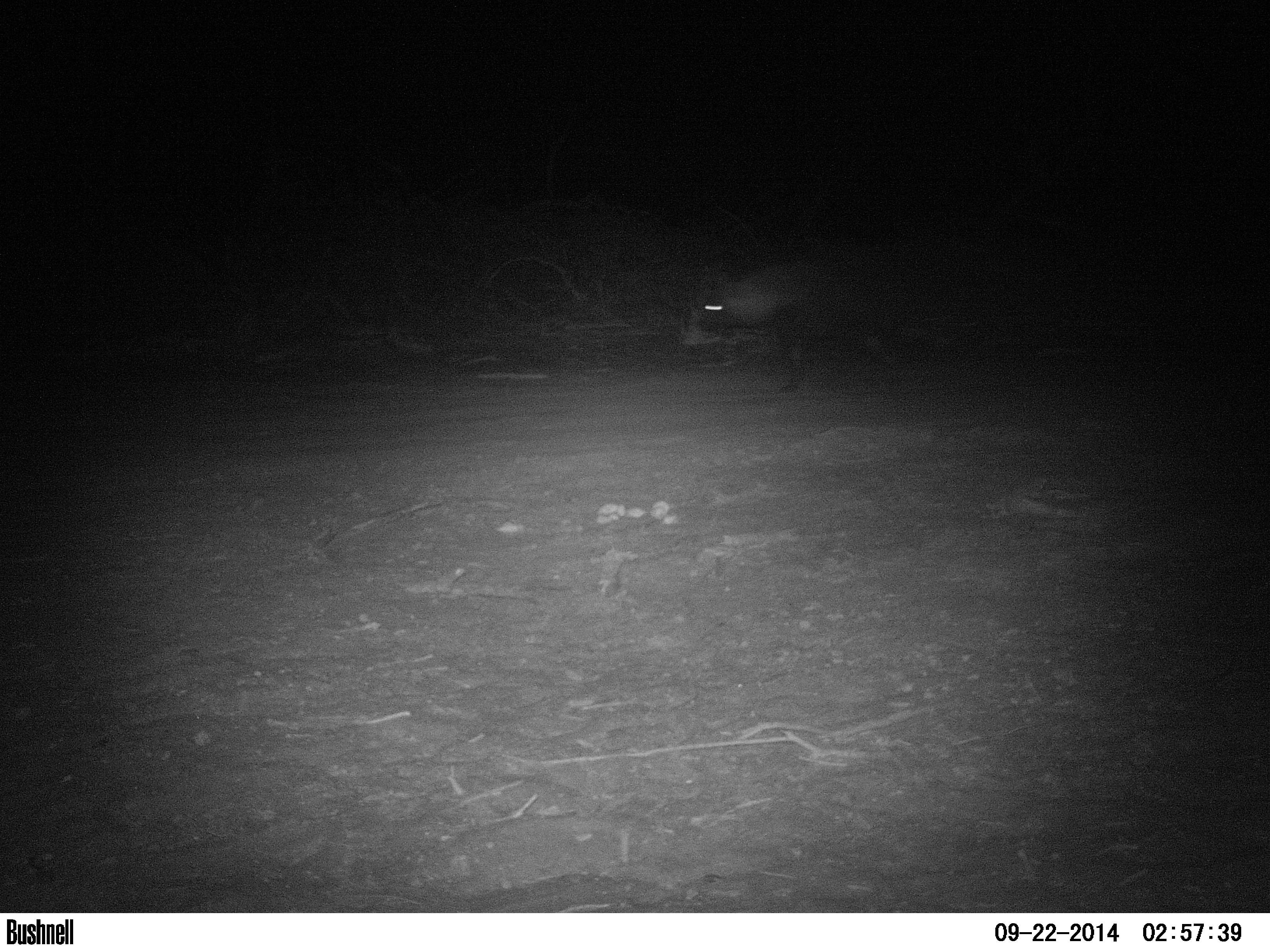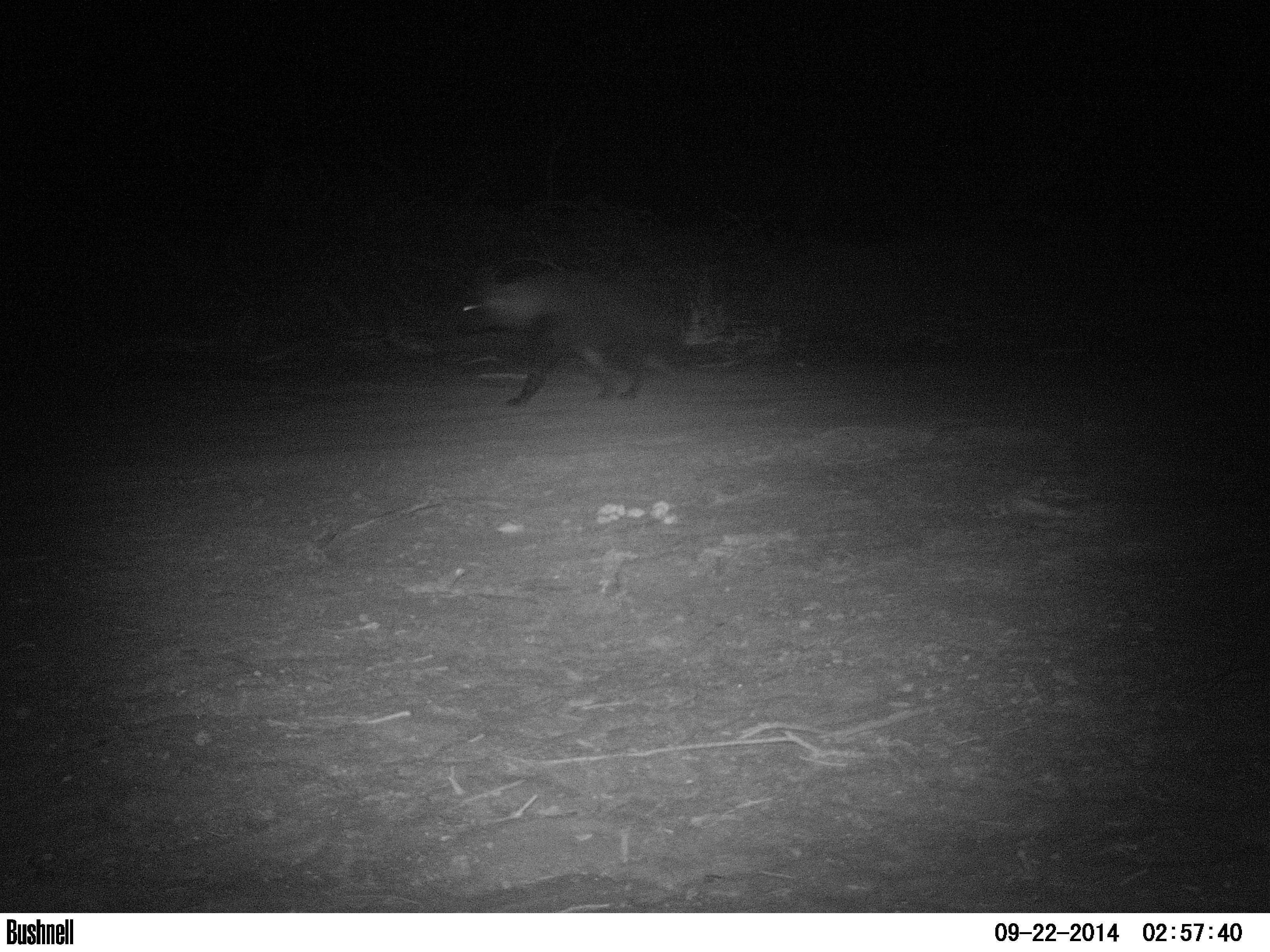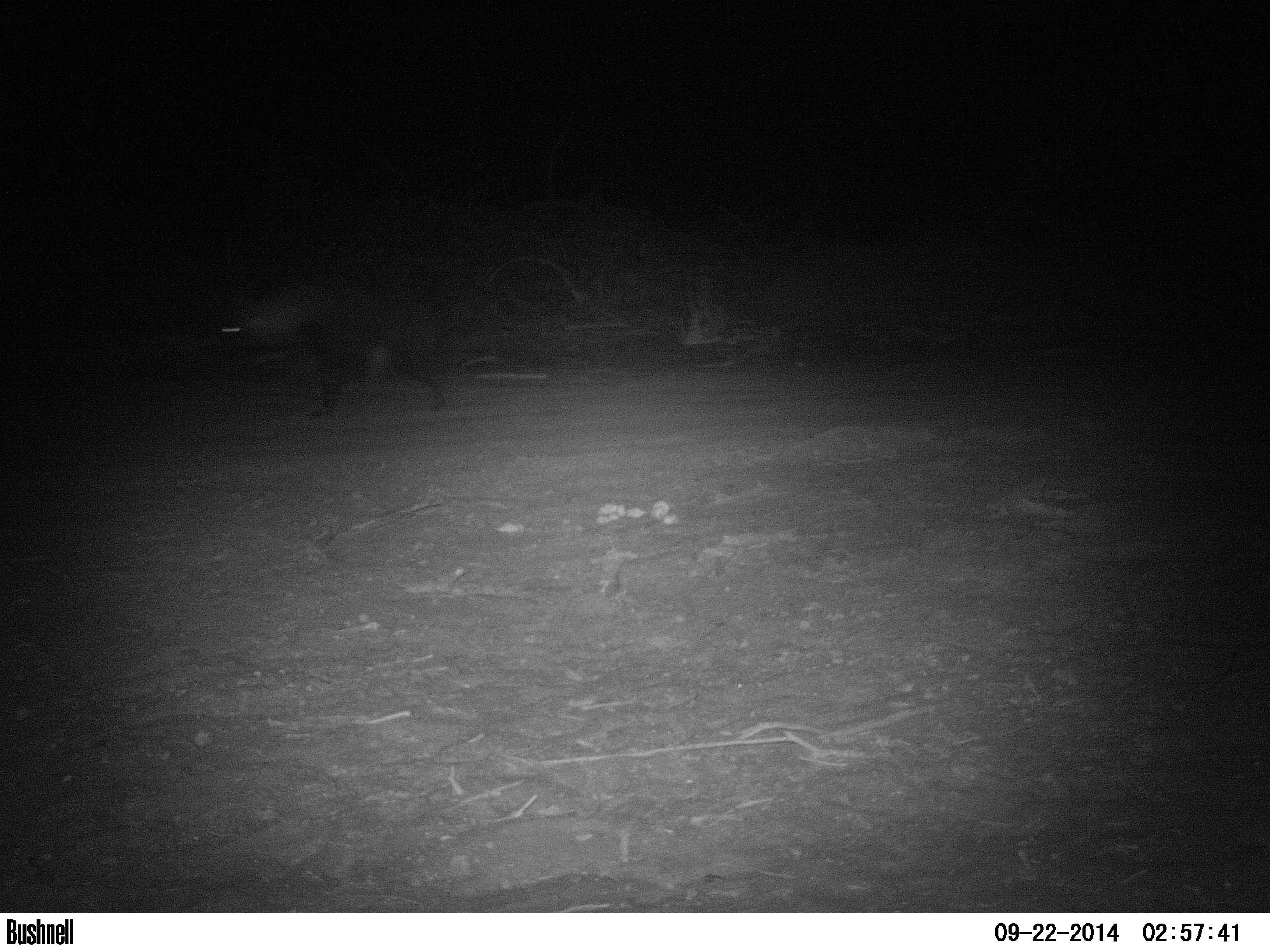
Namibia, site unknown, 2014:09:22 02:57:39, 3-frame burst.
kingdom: Animalia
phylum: Chordata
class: Mammalia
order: Carnivora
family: Hyaenidae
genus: Parahyaena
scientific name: Parahyaena brunnea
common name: brown hyena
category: hyaena brunnea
Hyaena brunnea (brown hyena) (Parahyaena brunnea).